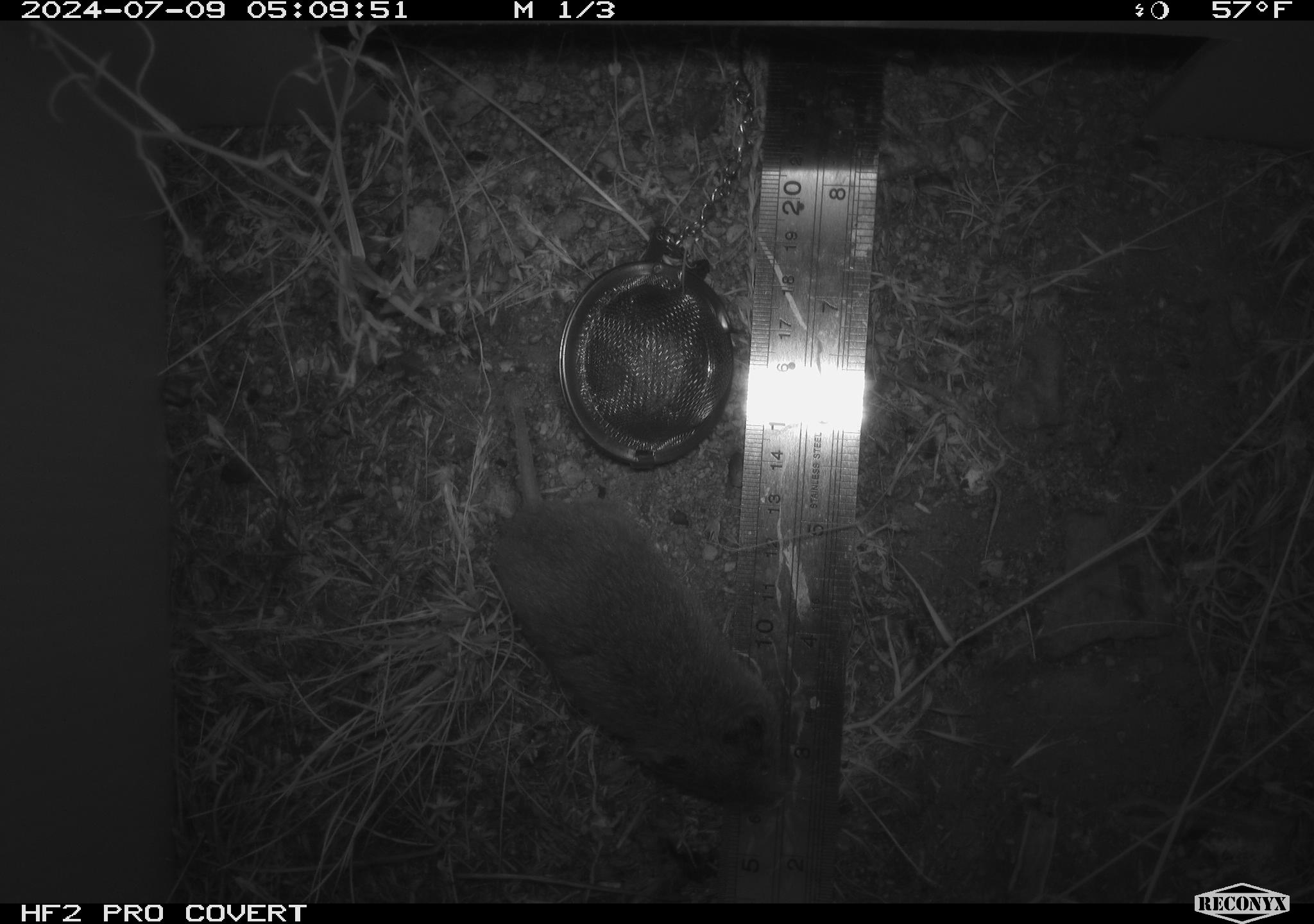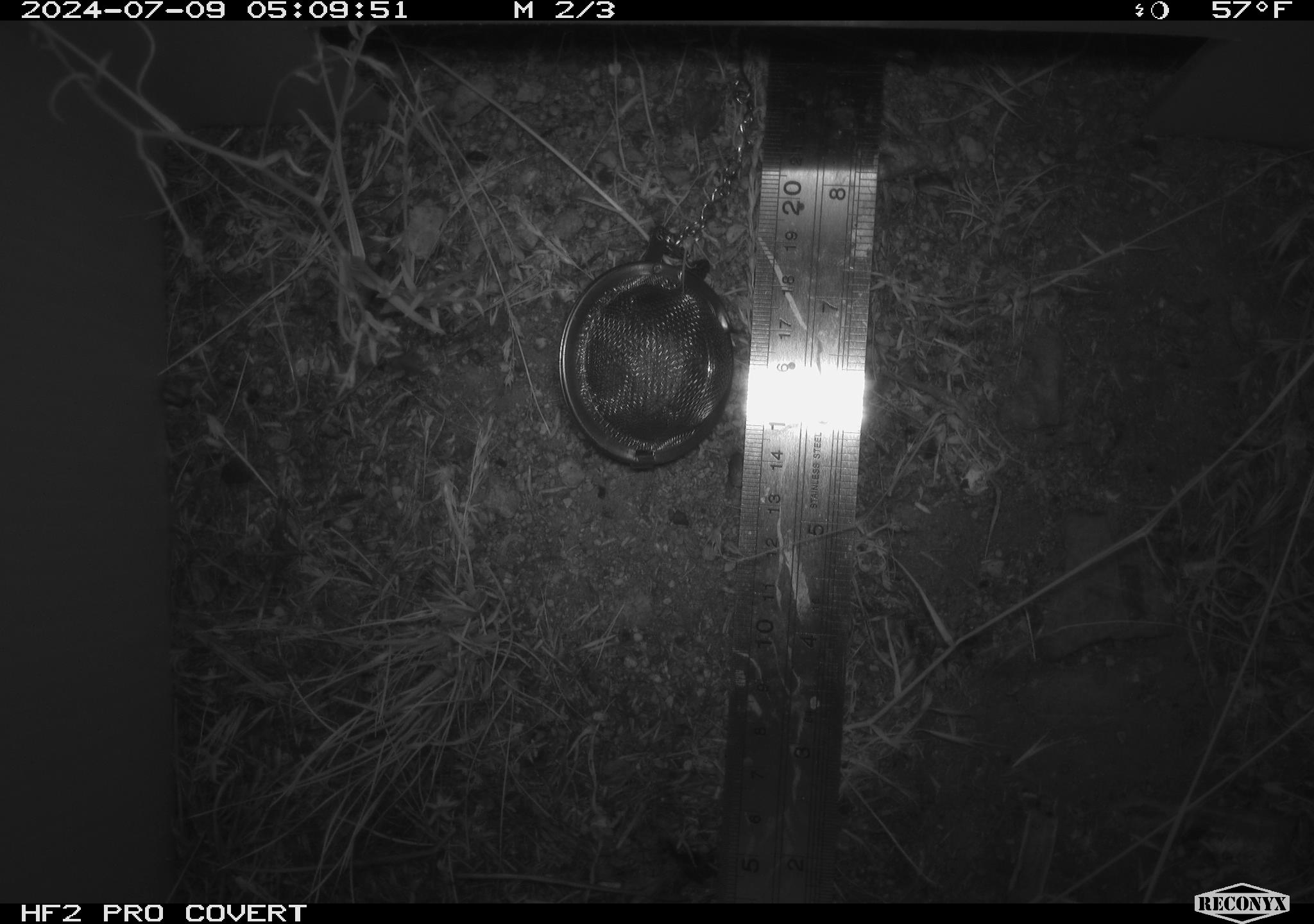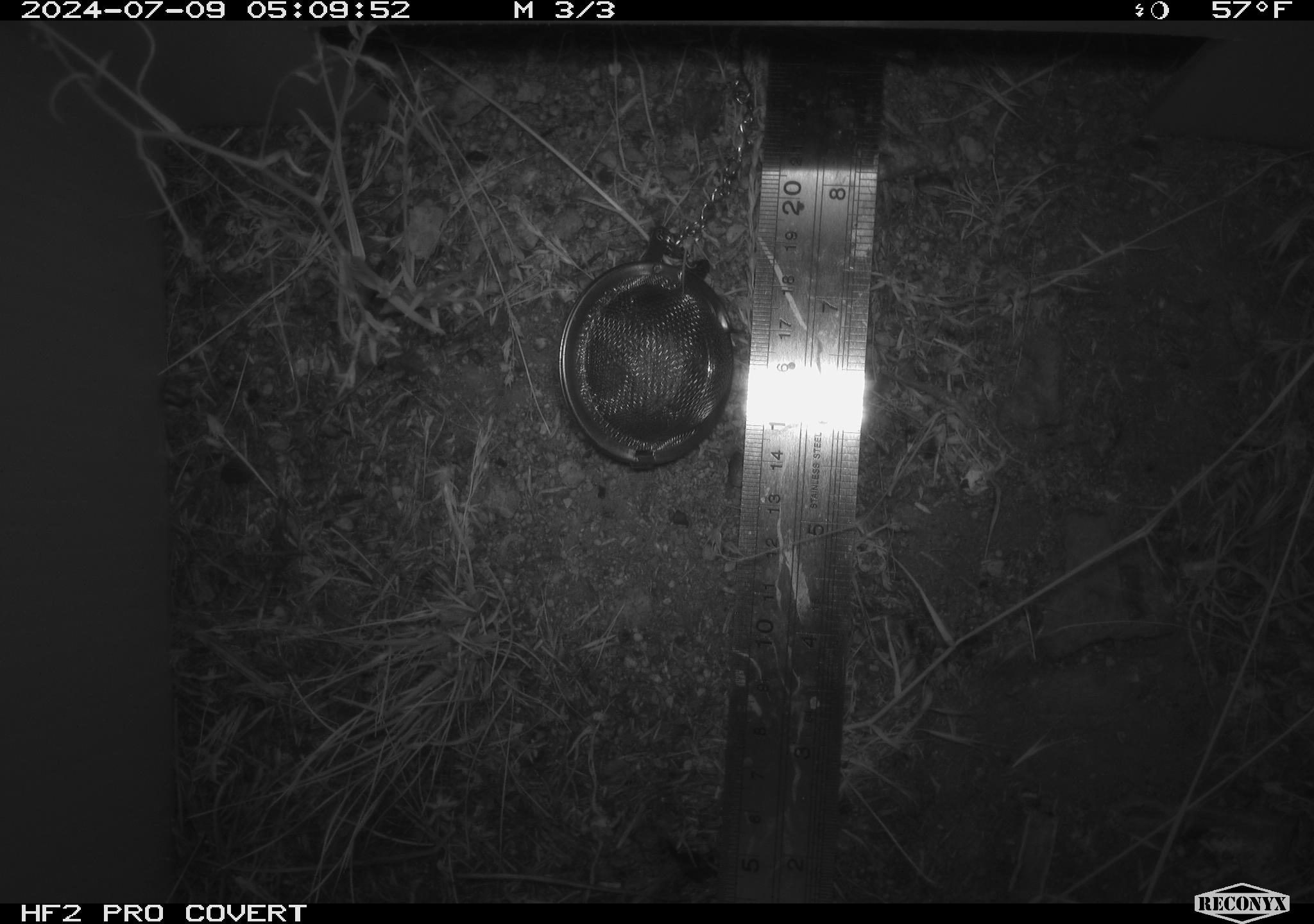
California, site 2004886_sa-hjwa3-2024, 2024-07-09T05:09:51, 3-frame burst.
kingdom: Animalia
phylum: Chordata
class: Mammalia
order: Rodentia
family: Cricetidae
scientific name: Cricetidae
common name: hamsters, voles, lemmings, and allies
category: cricetidae family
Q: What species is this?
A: Cricetidae family (hamsters, voles, lemmings, and allies) (Cricetidae).